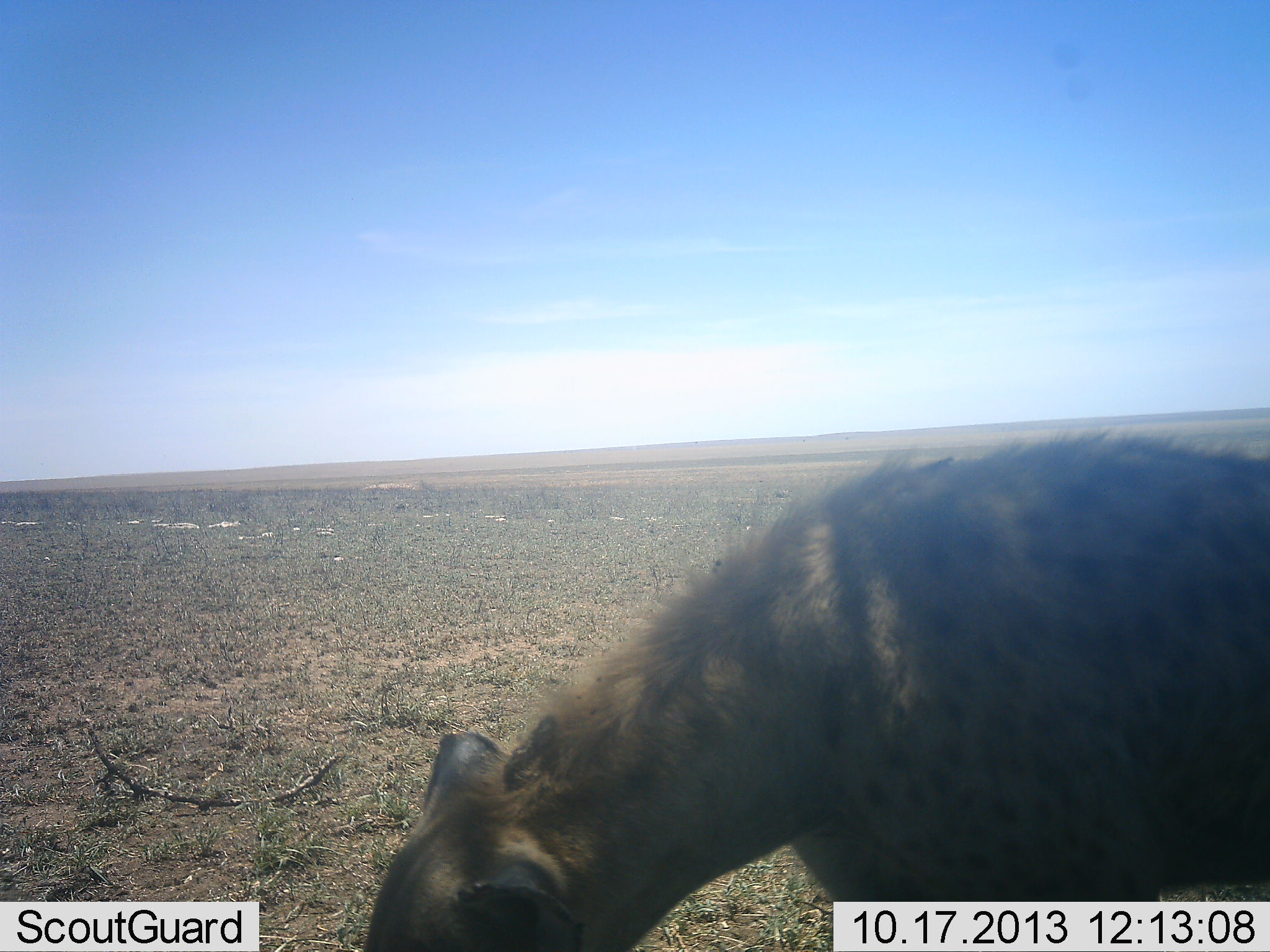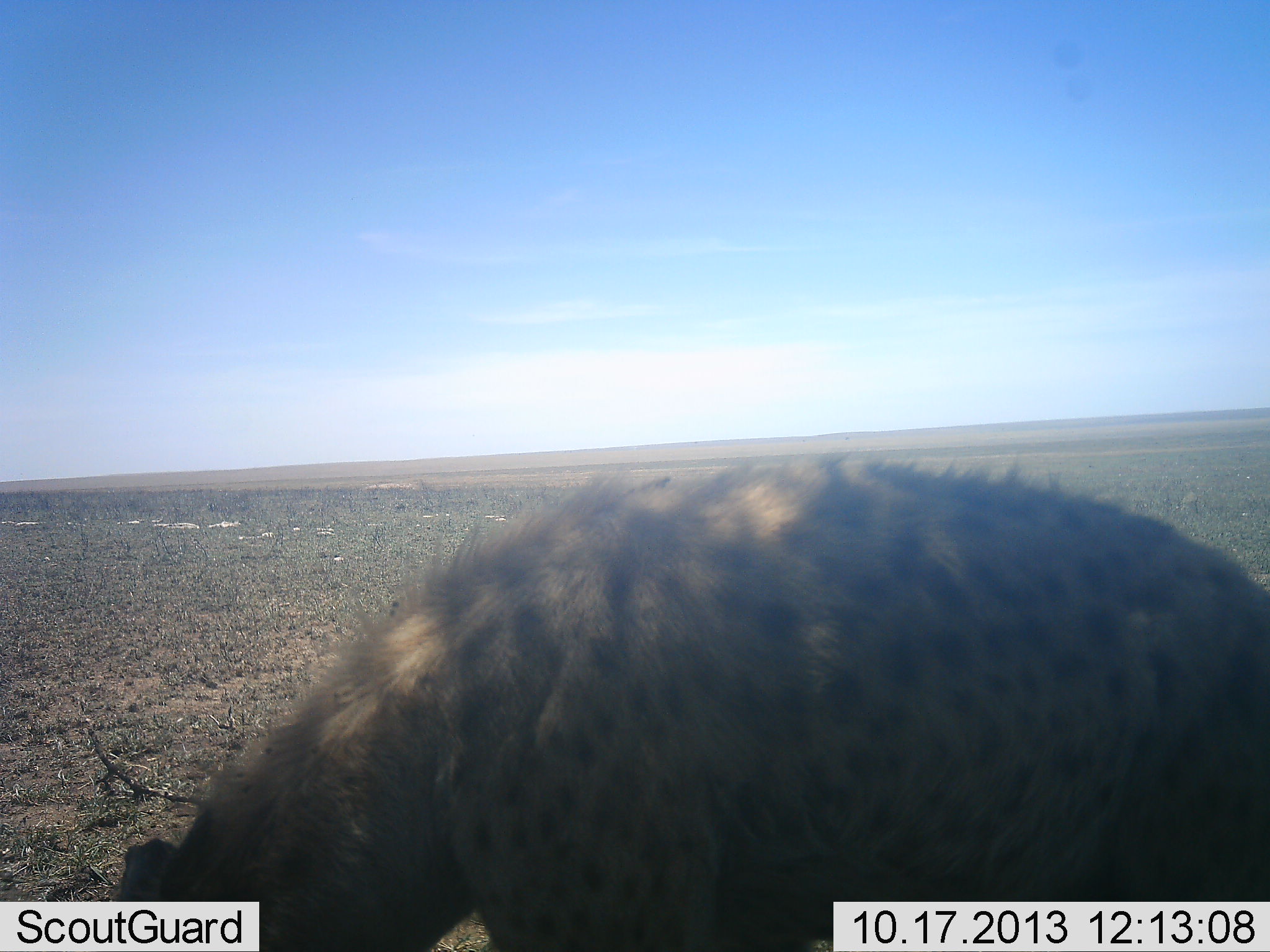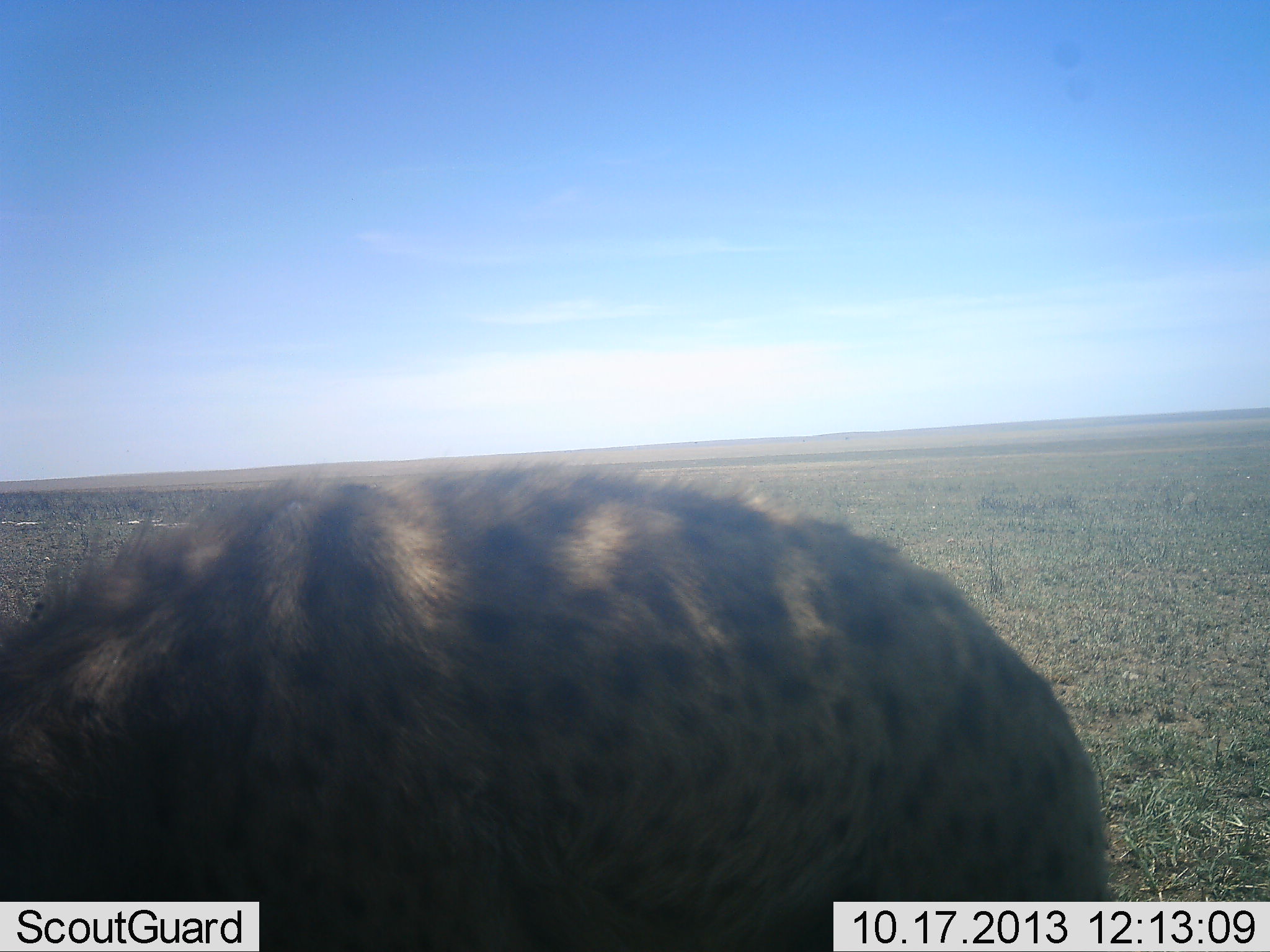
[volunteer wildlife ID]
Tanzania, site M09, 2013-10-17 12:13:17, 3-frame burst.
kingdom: Animalia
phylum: Chordata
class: Mammalia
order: Carnivora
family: Hyaenidae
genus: Crocuta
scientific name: Crocuta crocuta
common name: spotted hyena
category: hyenaspotted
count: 1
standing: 15%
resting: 0%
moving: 79%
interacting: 0%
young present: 0%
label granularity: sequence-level